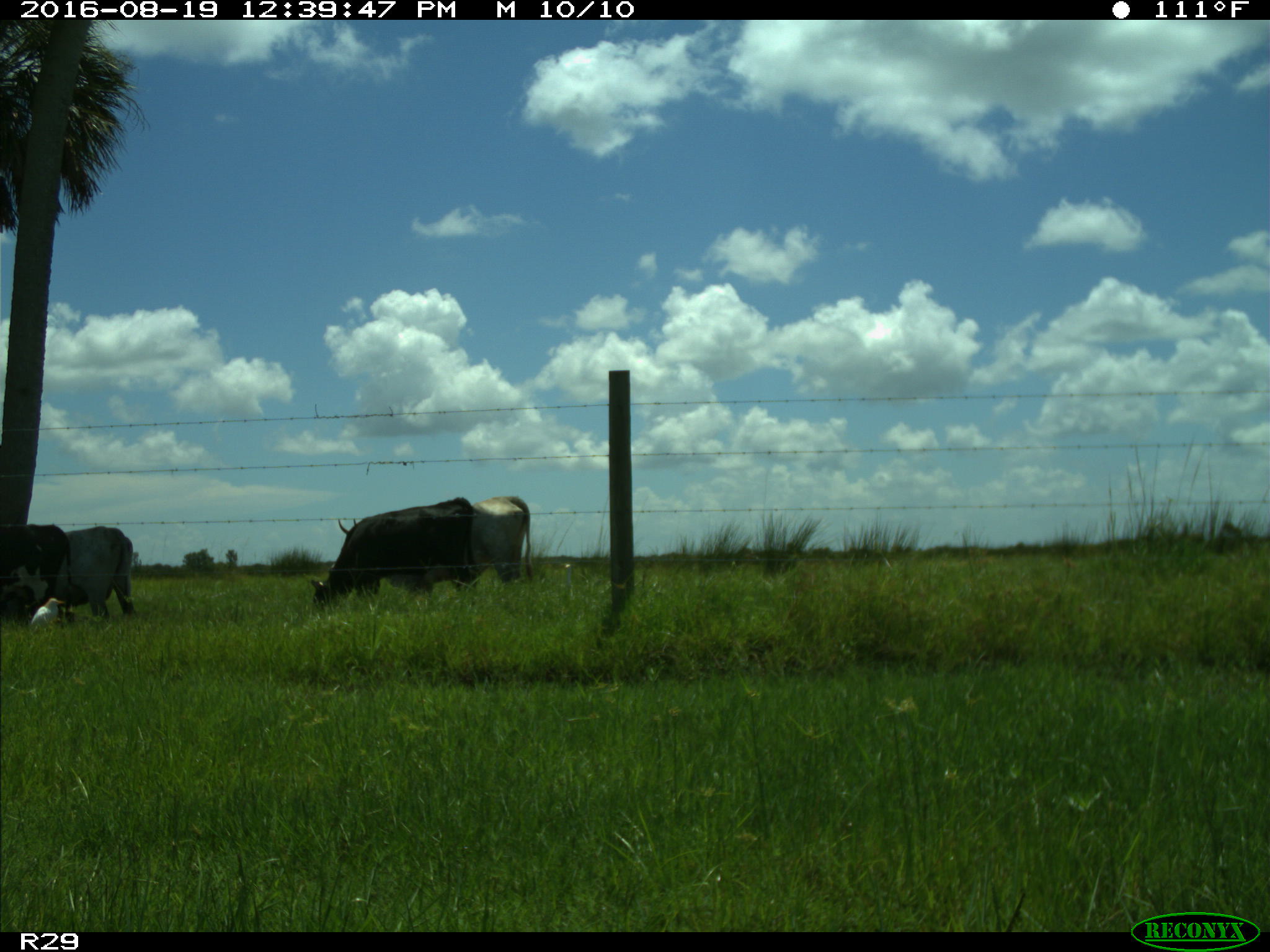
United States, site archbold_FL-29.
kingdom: Animalia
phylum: Chordata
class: Mammalia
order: Artiodactyla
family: Bovidae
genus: Bos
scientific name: Bos taurus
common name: domestic cow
Bos taurus (domestic cow).